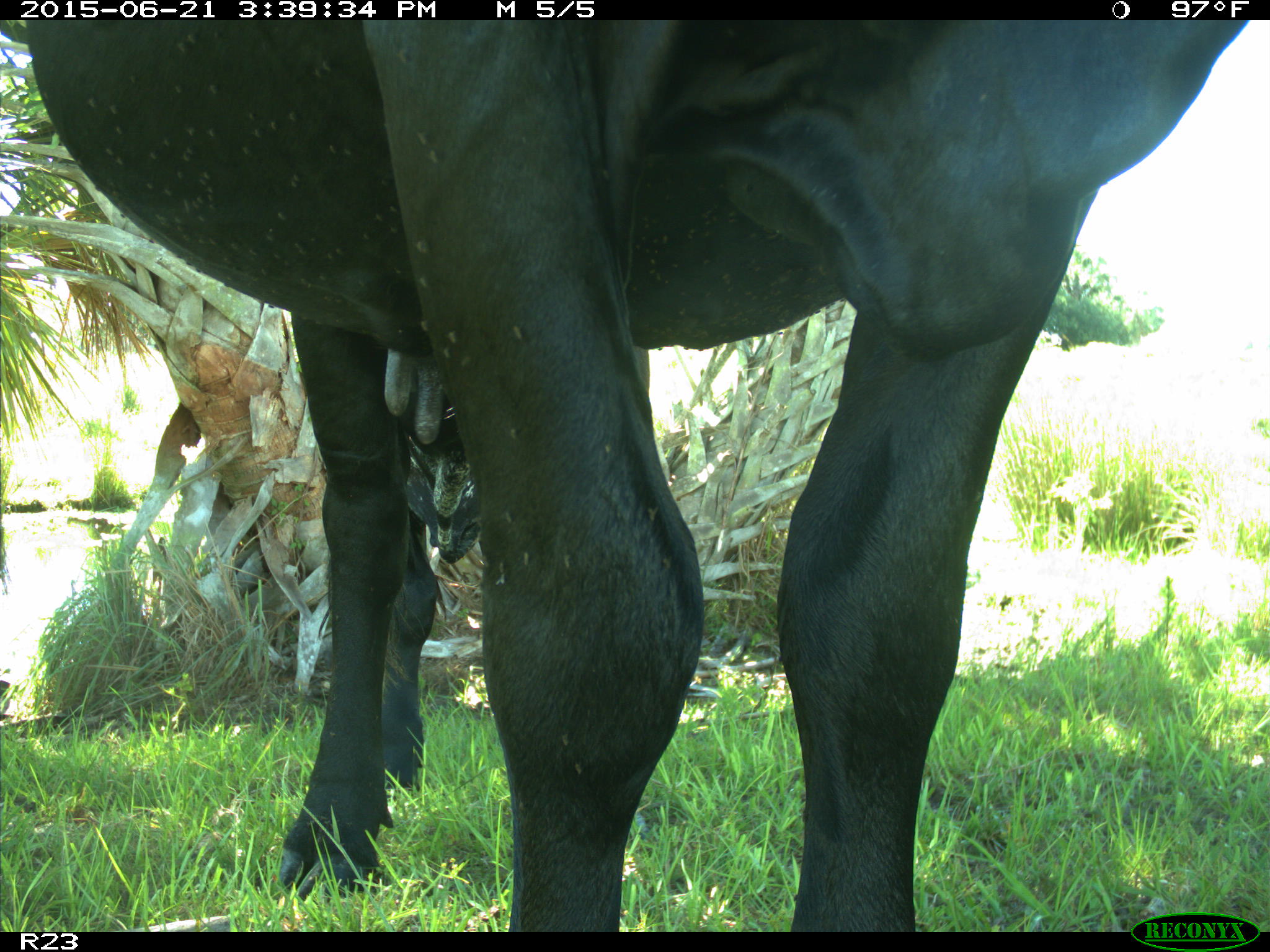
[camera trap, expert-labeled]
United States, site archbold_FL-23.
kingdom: Animalia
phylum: Chordata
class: Mammalia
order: Artiodactyla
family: Bovidae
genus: Bos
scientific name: Bos taurus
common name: domestic cow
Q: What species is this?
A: Bos taurus (domestic cow).